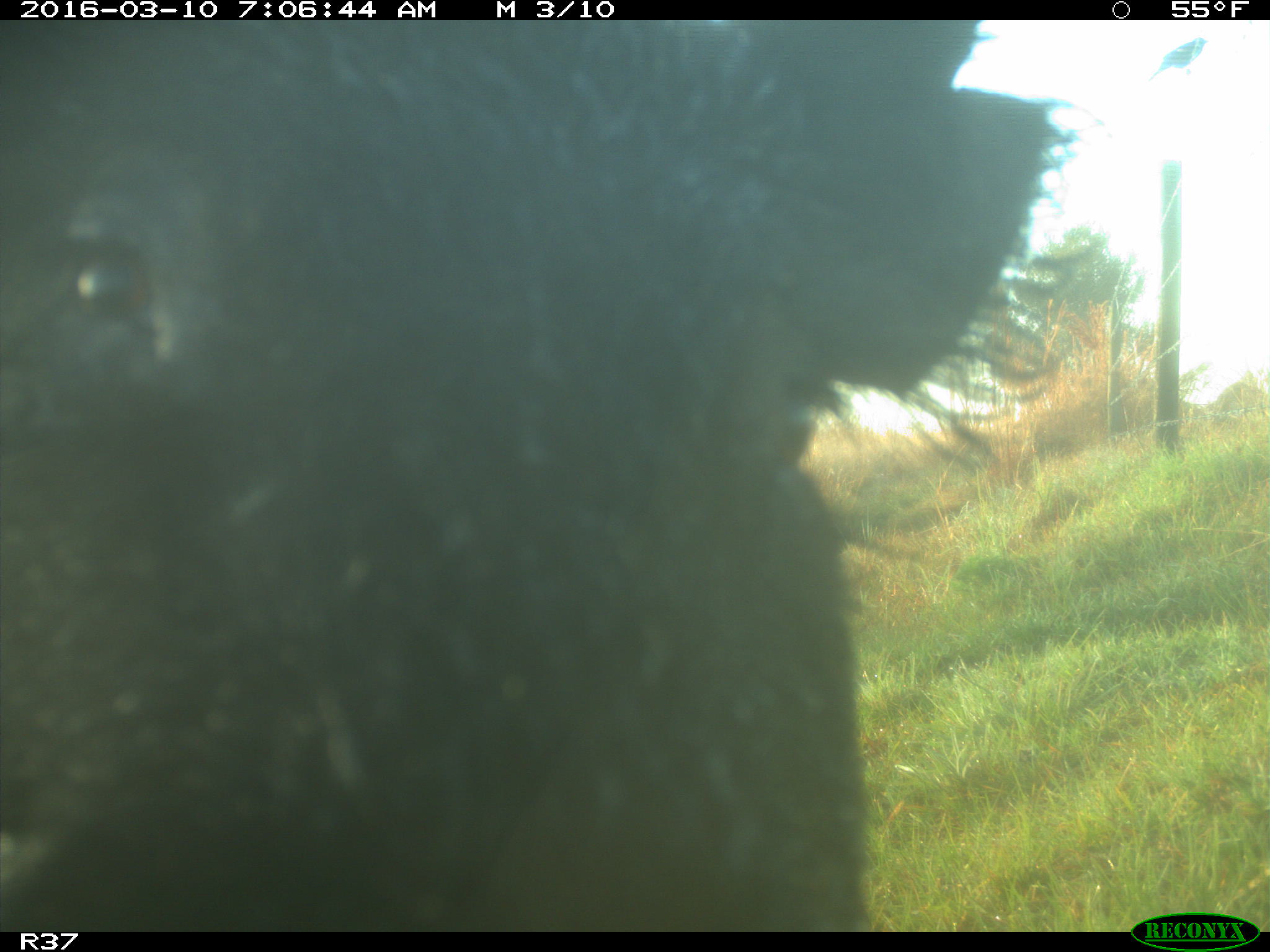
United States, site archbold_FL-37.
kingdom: Animalia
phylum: Chordata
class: Mammalia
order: Artiodactyla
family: Suidae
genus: Sus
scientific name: Sus scrofa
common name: wild boar